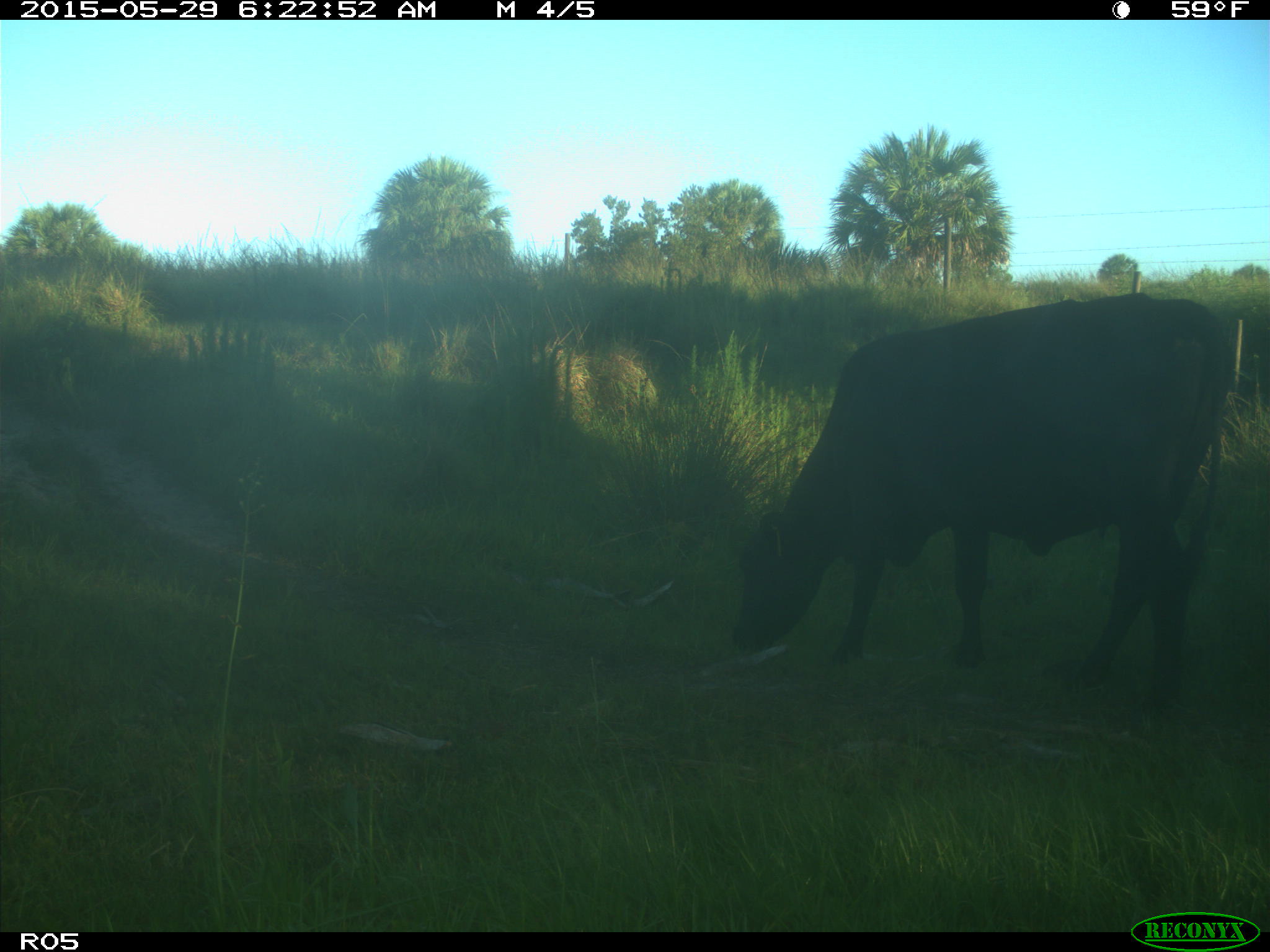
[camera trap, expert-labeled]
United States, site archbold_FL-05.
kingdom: Animalia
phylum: Chordata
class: Mammalia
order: Artiodactyla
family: Bovidae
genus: Bos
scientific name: Bos taurus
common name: domestic cow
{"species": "Bos taurus (domestic cow)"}